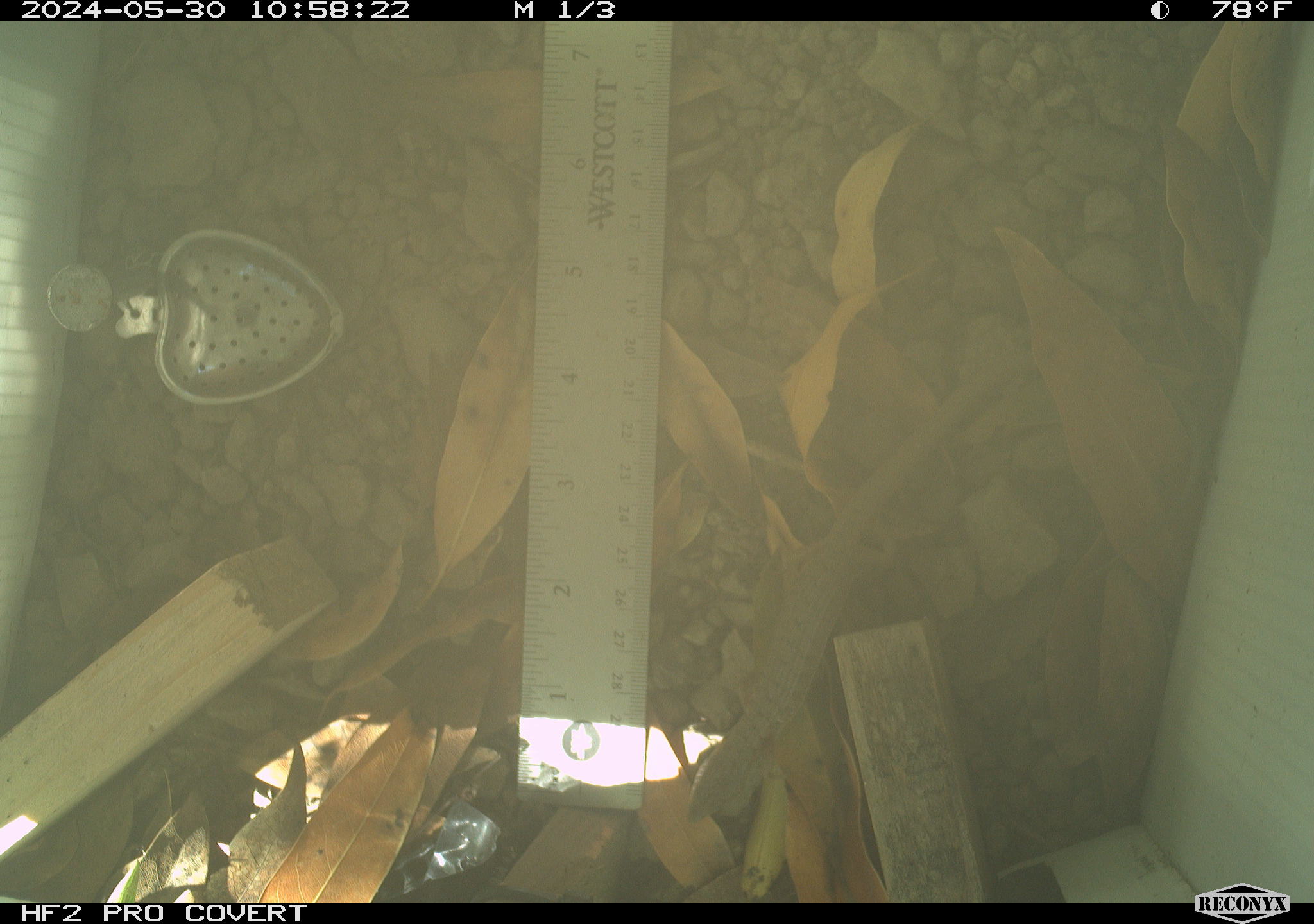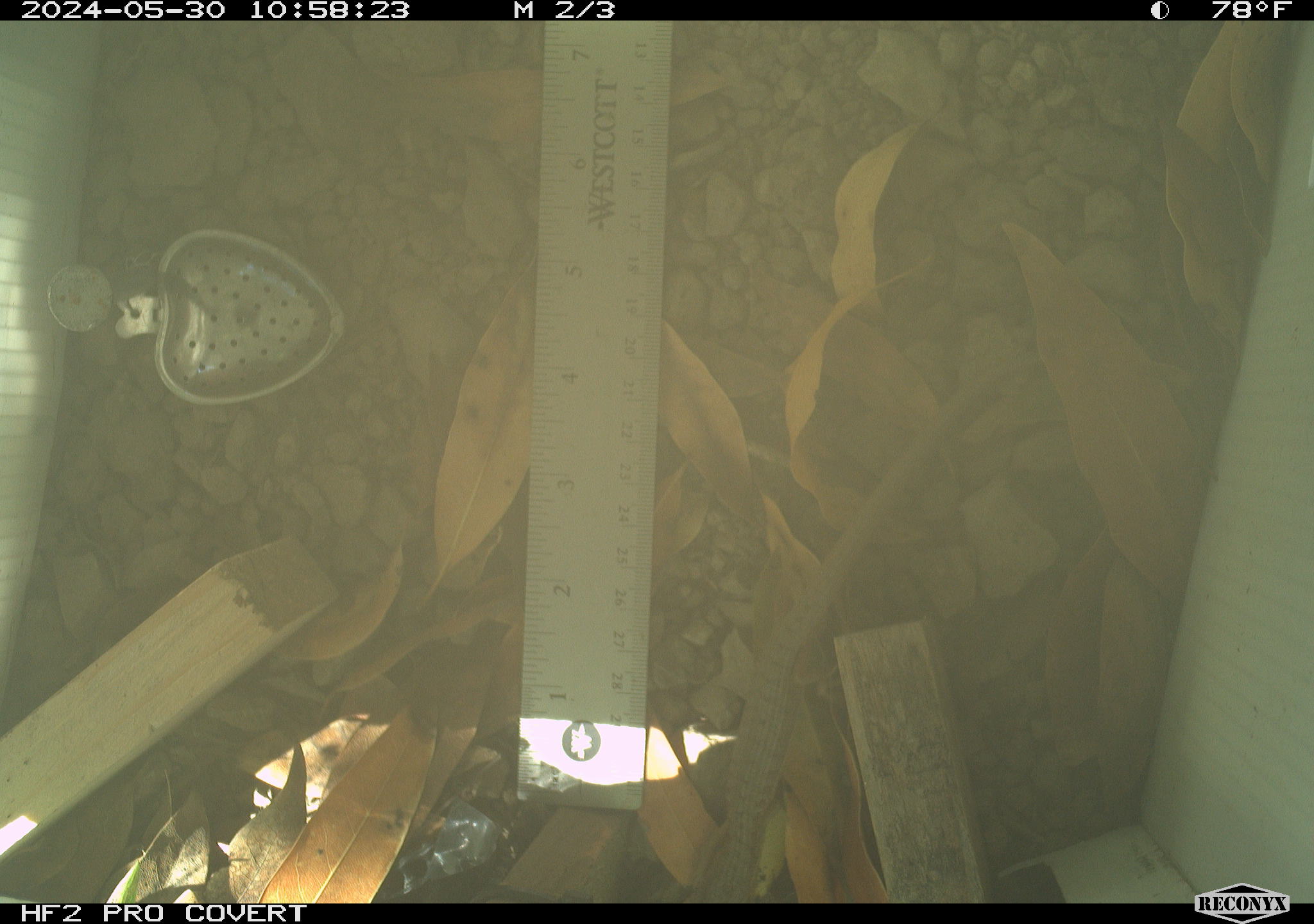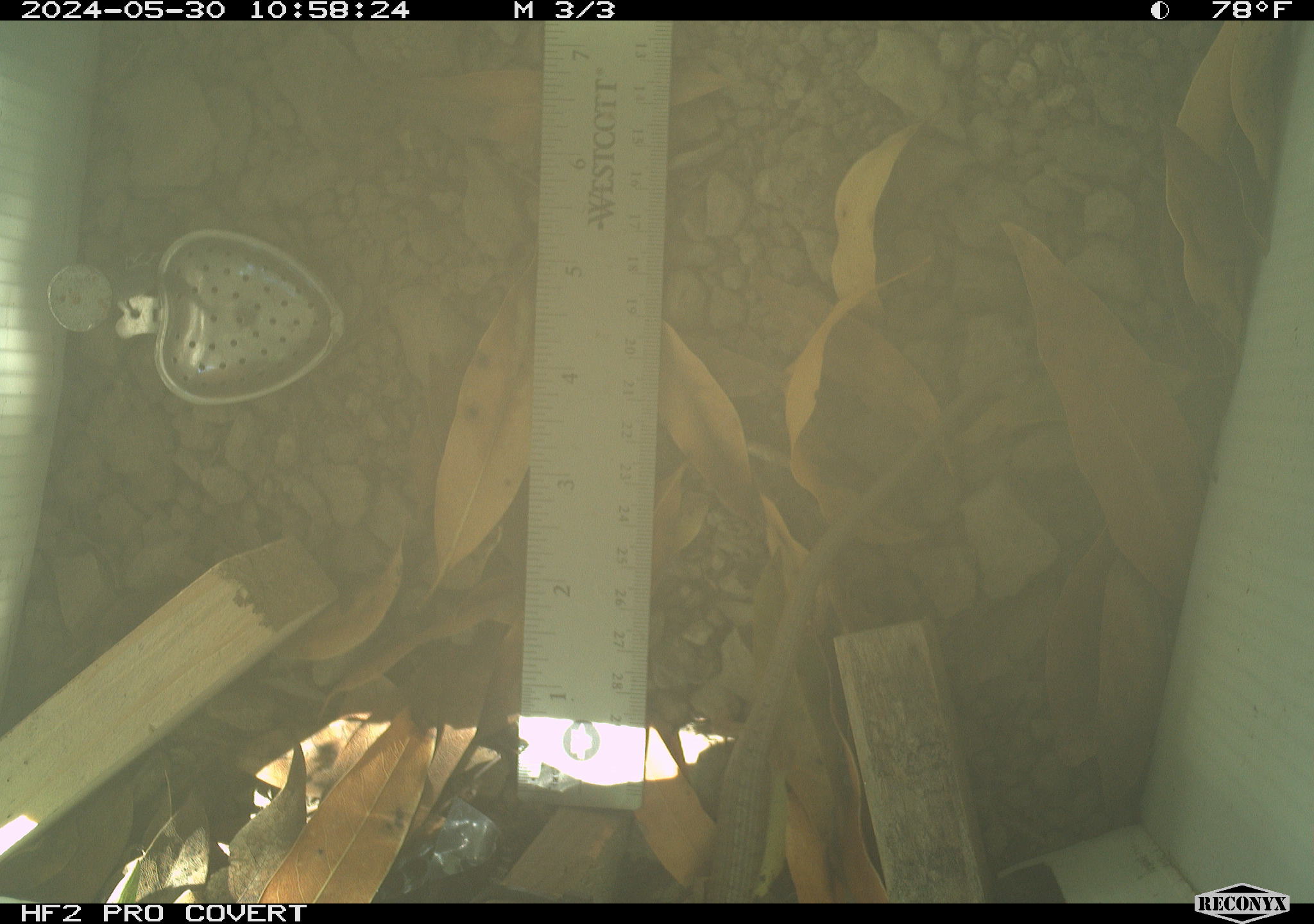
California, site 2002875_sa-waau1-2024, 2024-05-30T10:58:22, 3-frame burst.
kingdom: Animalia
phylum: Chordata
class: Reptilia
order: Squamata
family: Anguidae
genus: Elgaria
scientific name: Elgaria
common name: alligator lizards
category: elgaria species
Elgaria species (alligator lizards) (Elgaria).